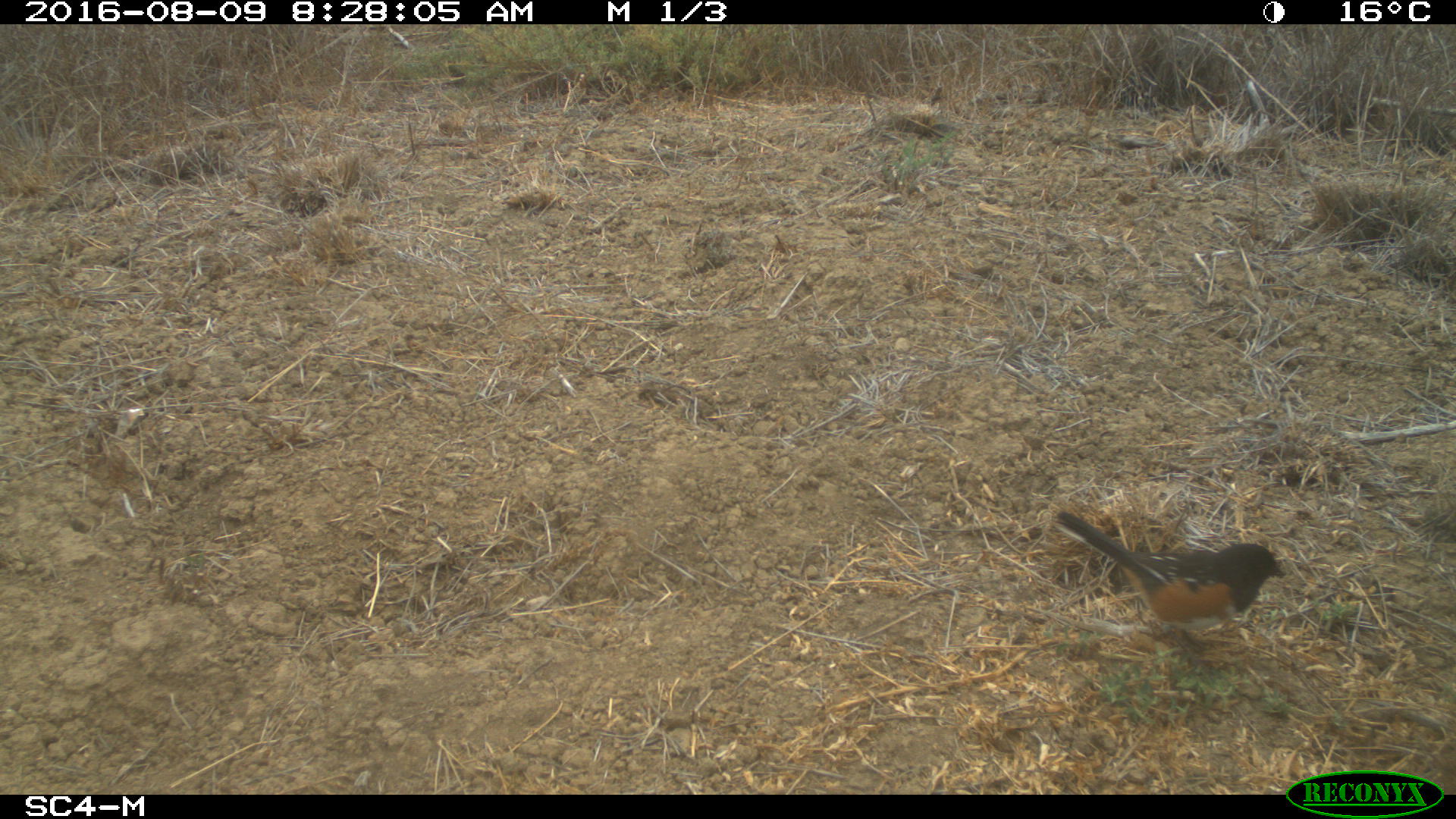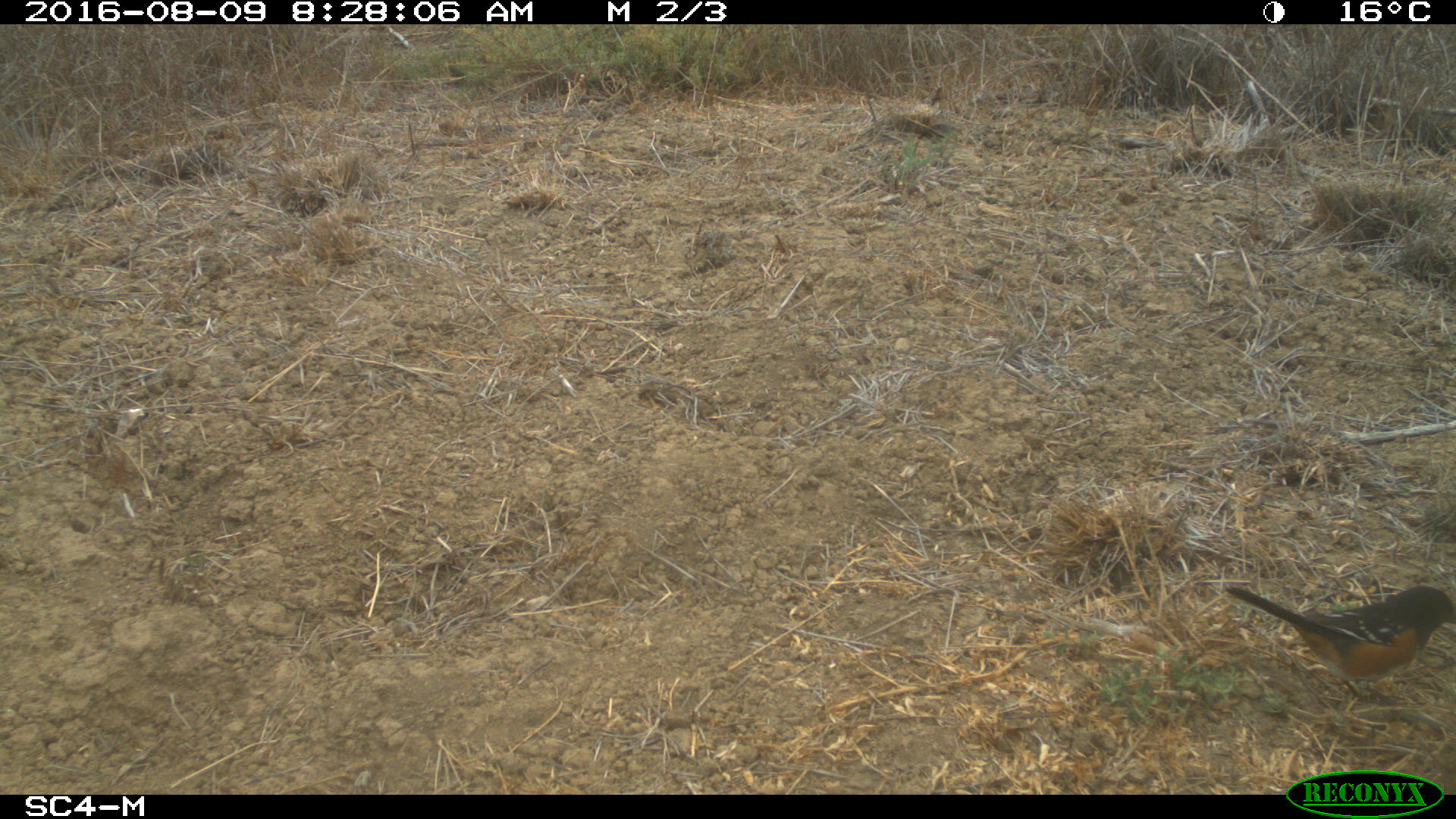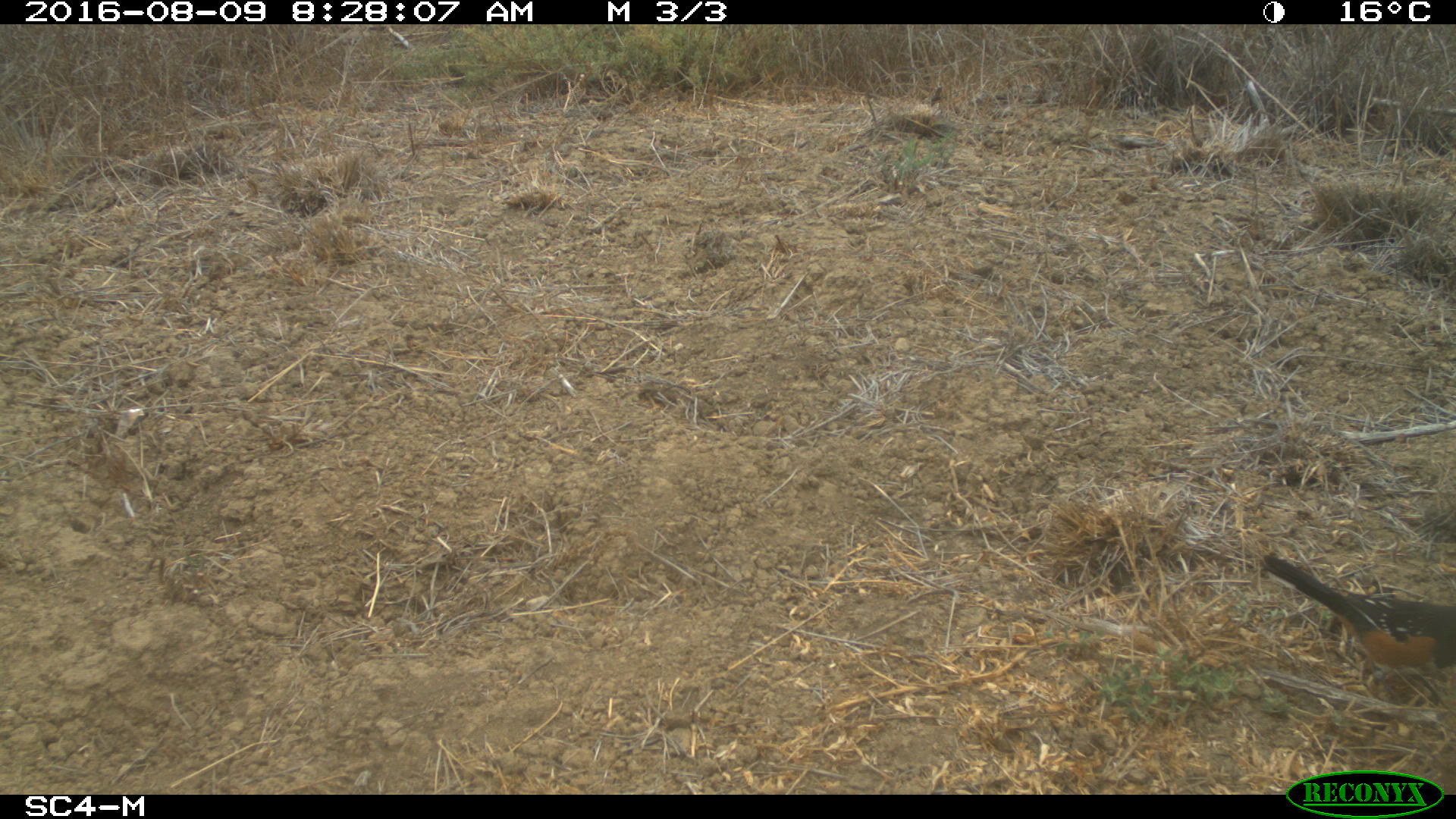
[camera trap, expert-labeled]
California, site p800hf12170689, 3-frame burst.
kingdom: Animalia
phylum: Chordata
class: Aves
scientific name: Aves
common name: bird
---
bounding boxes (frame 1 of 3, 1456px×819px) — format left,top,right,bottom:
bird: 1052,504,1288,679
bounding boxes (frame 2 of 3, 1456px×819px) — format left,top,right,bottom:
bird: 1222,583,1455,706